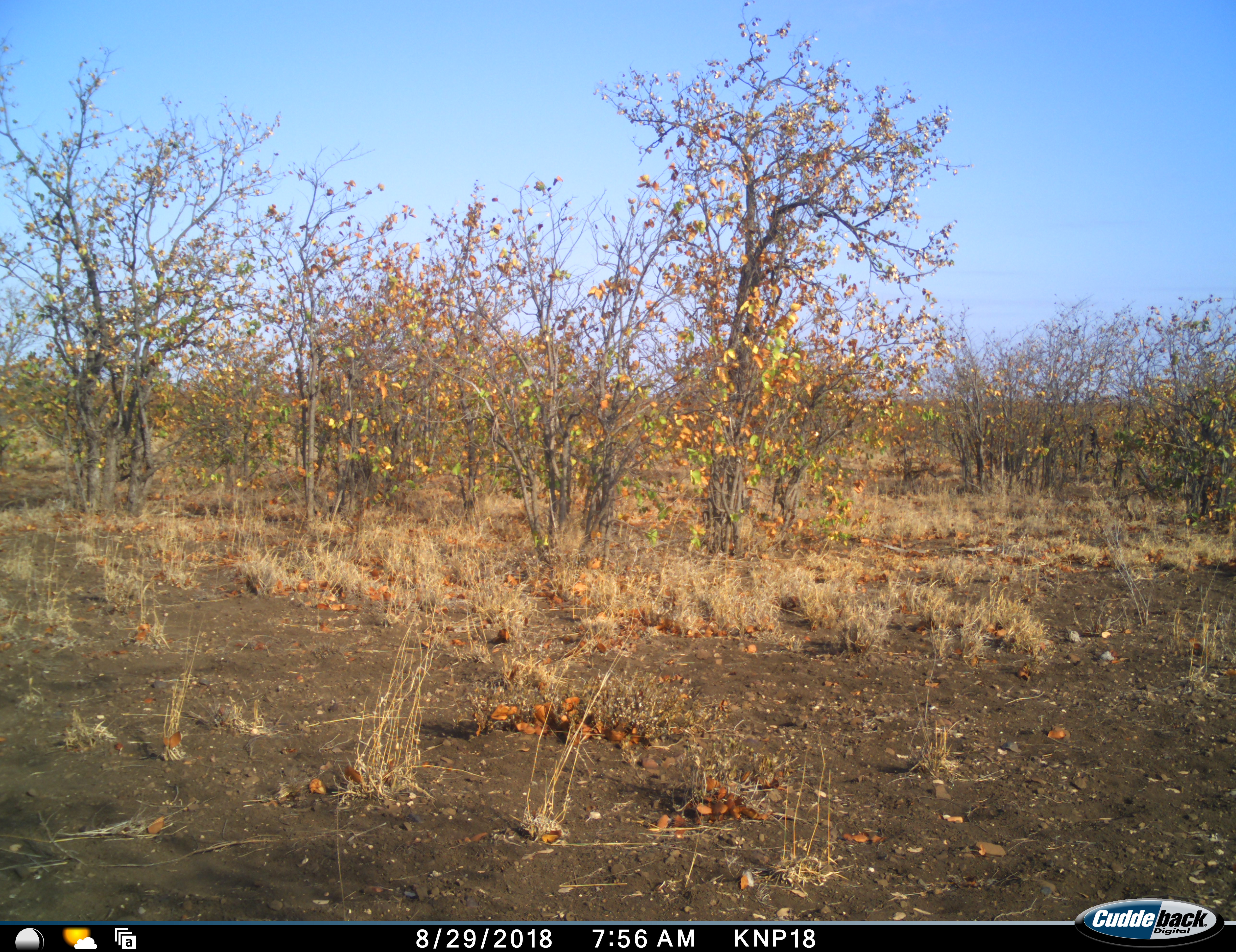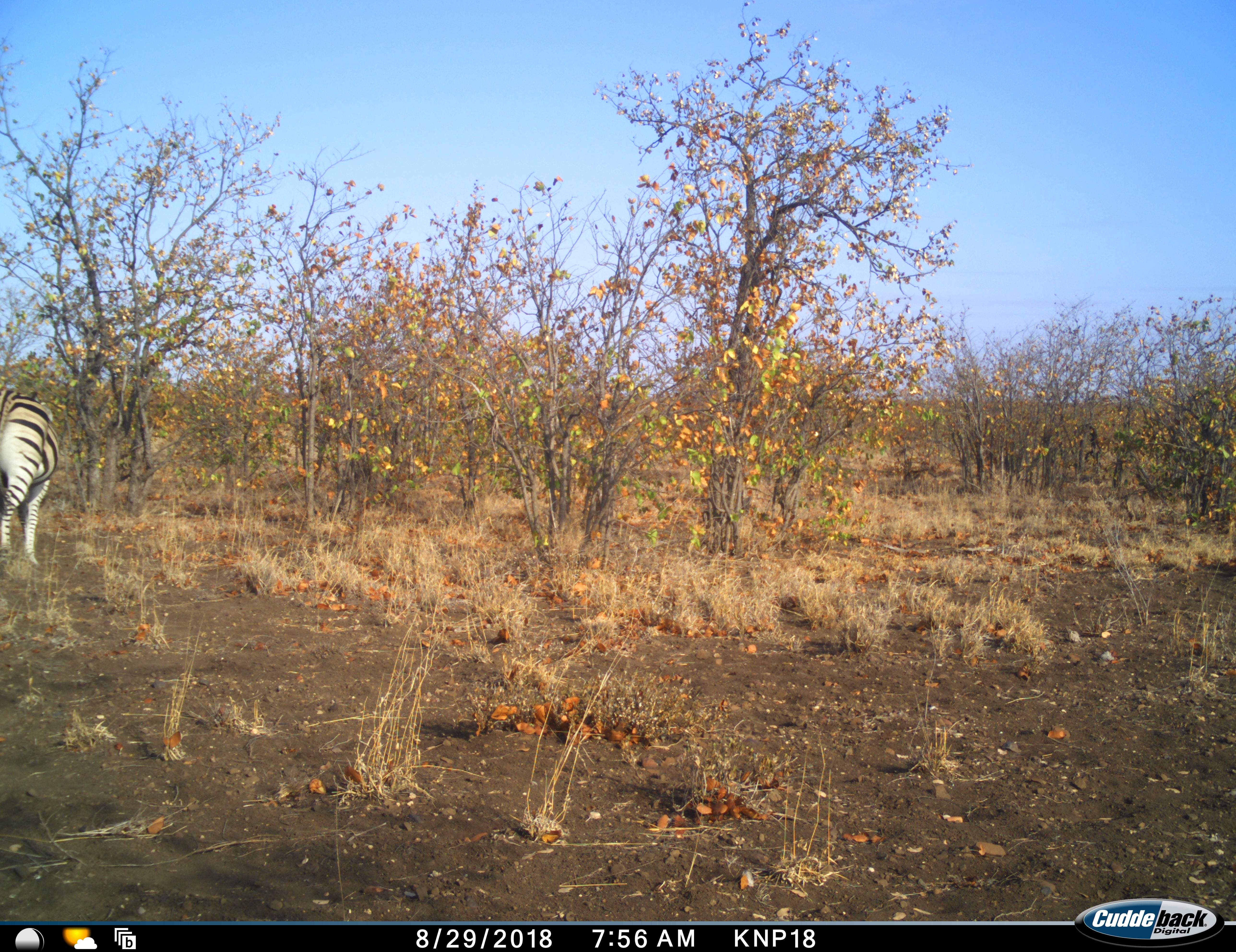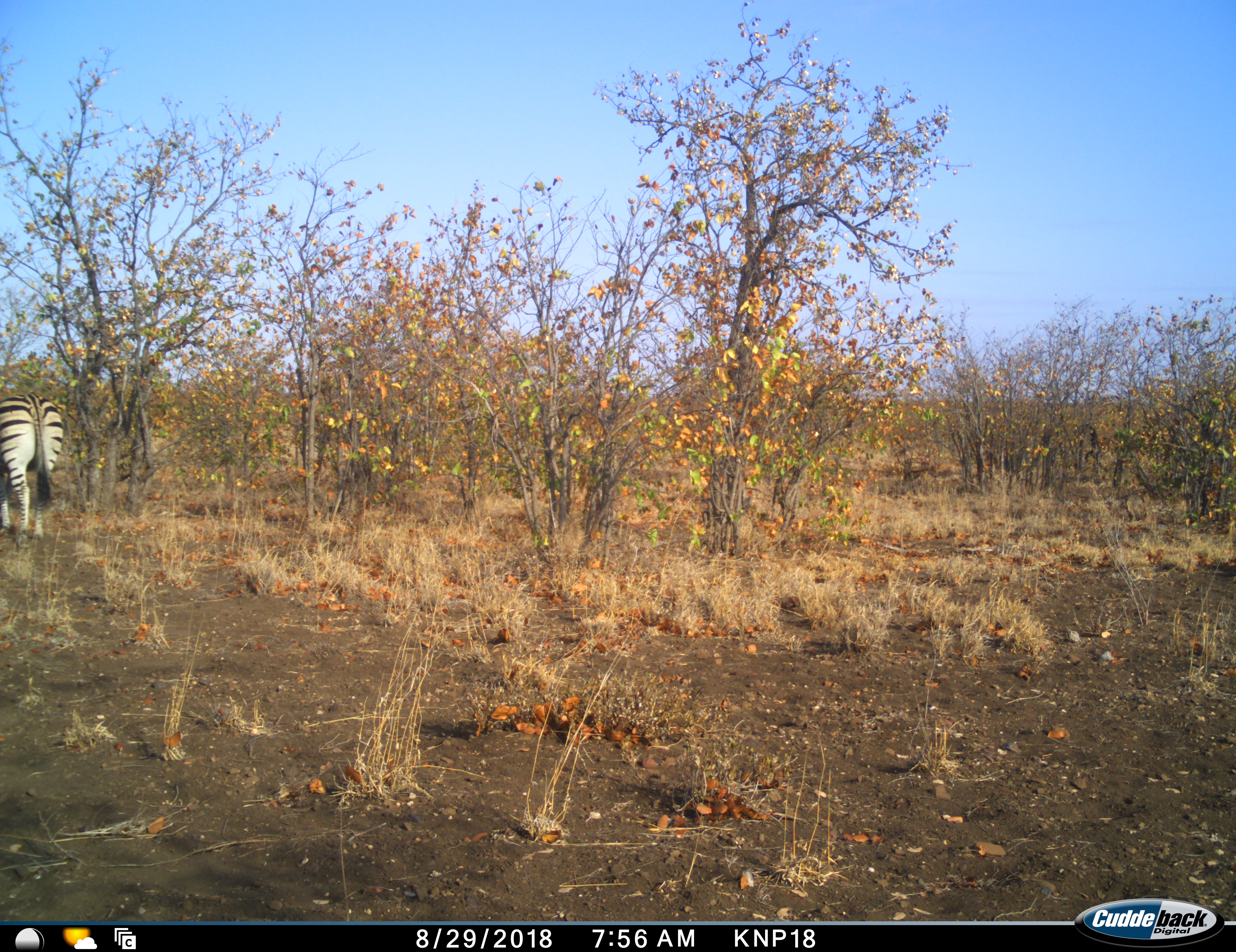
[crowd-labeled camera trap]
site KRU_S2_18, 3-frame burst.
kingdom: Animalia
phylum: Chordata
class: Mammalia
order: Perissodactyla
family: Equidae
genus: Equus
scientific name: Equus quagga burchellii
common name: burchell's zebra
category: zebraburchells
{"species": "zebraburchells (burchell's zebra) (Equus quagga burchellii)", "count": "1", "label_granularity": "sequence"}